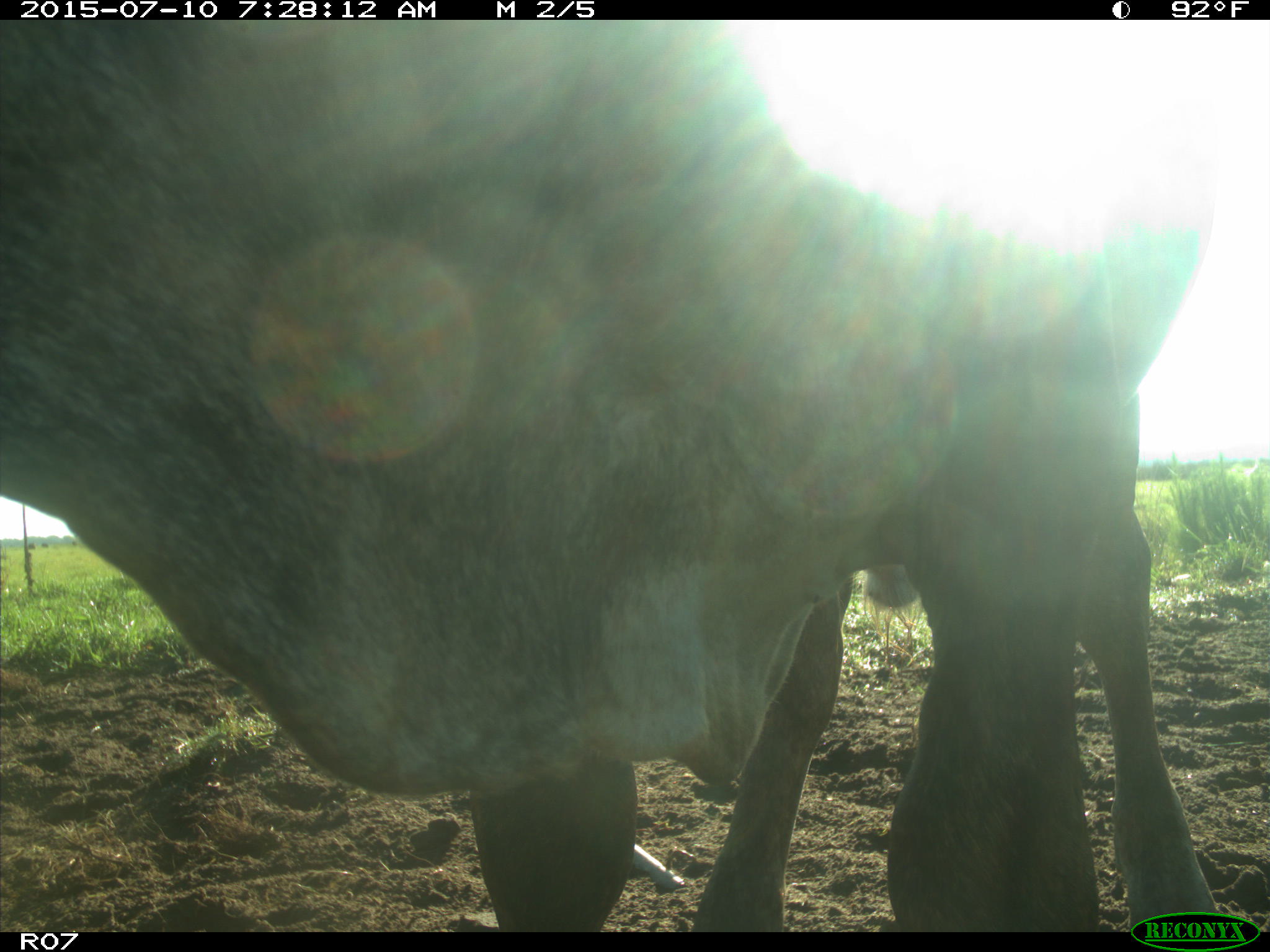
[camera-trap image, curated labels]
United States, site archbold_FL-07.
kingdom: Animalia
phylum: Chordata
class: Mammalia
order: Artiodactyla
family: Bovidae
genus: Bos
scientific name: Bos taurus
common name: domestic cow